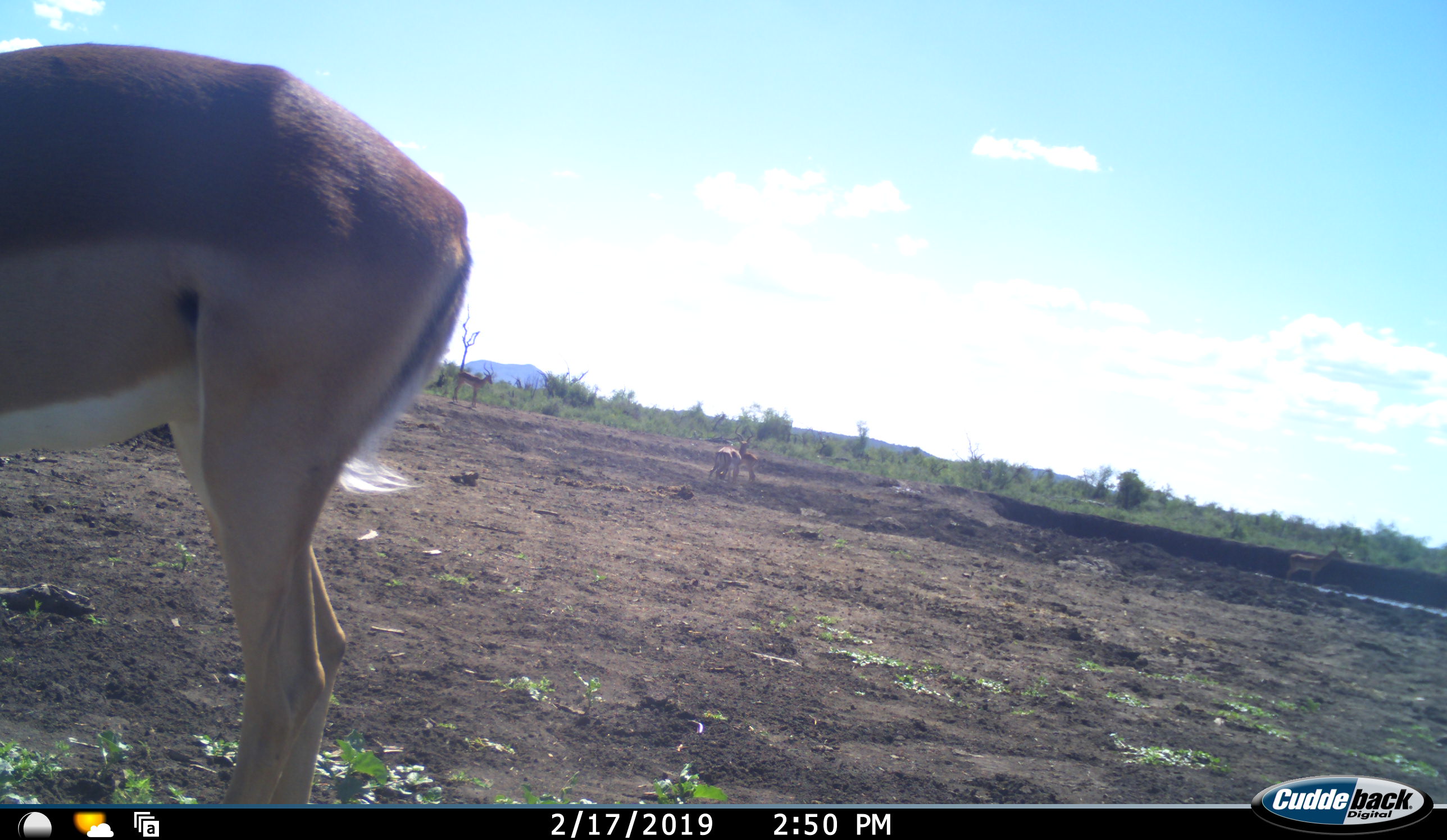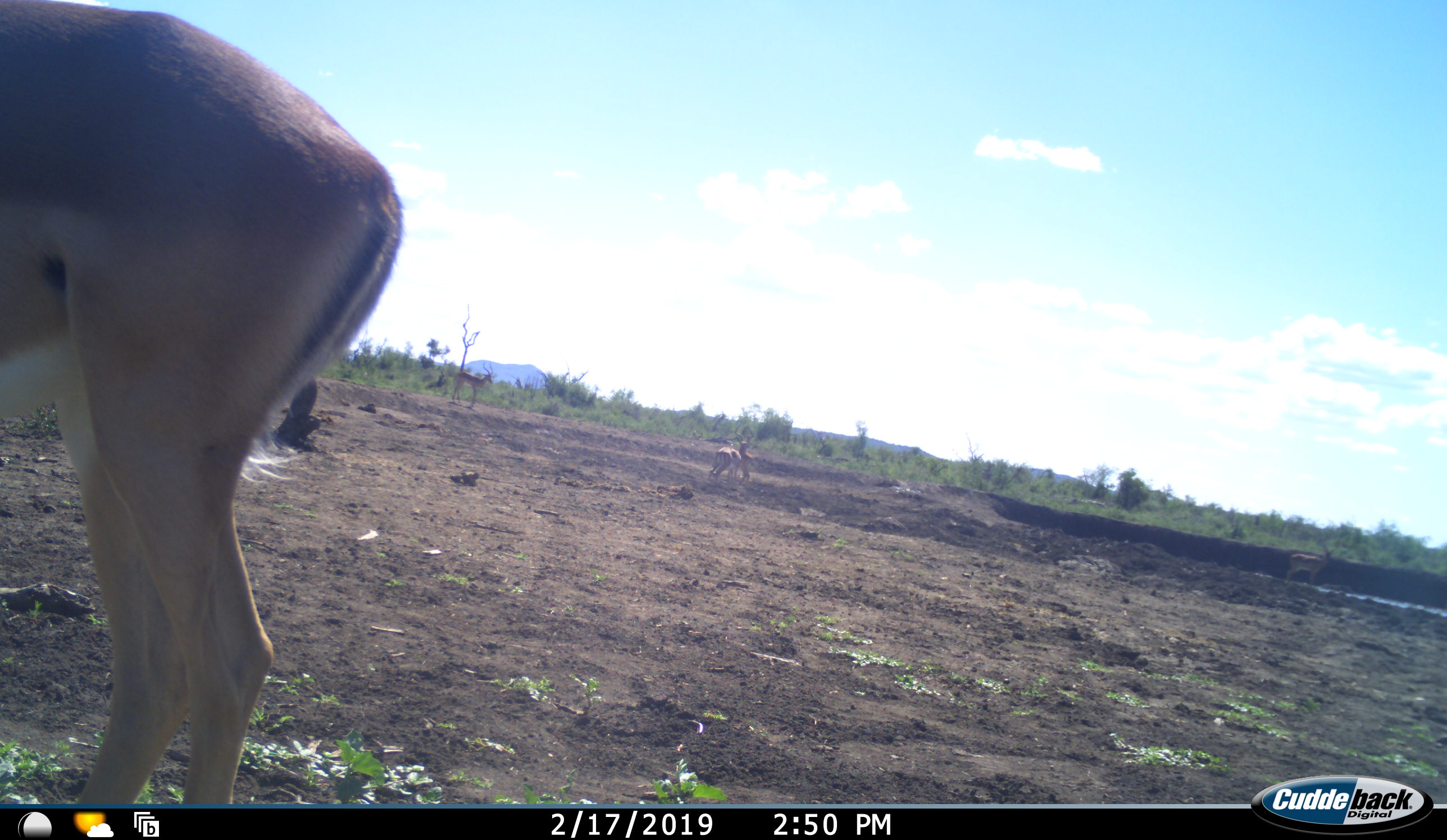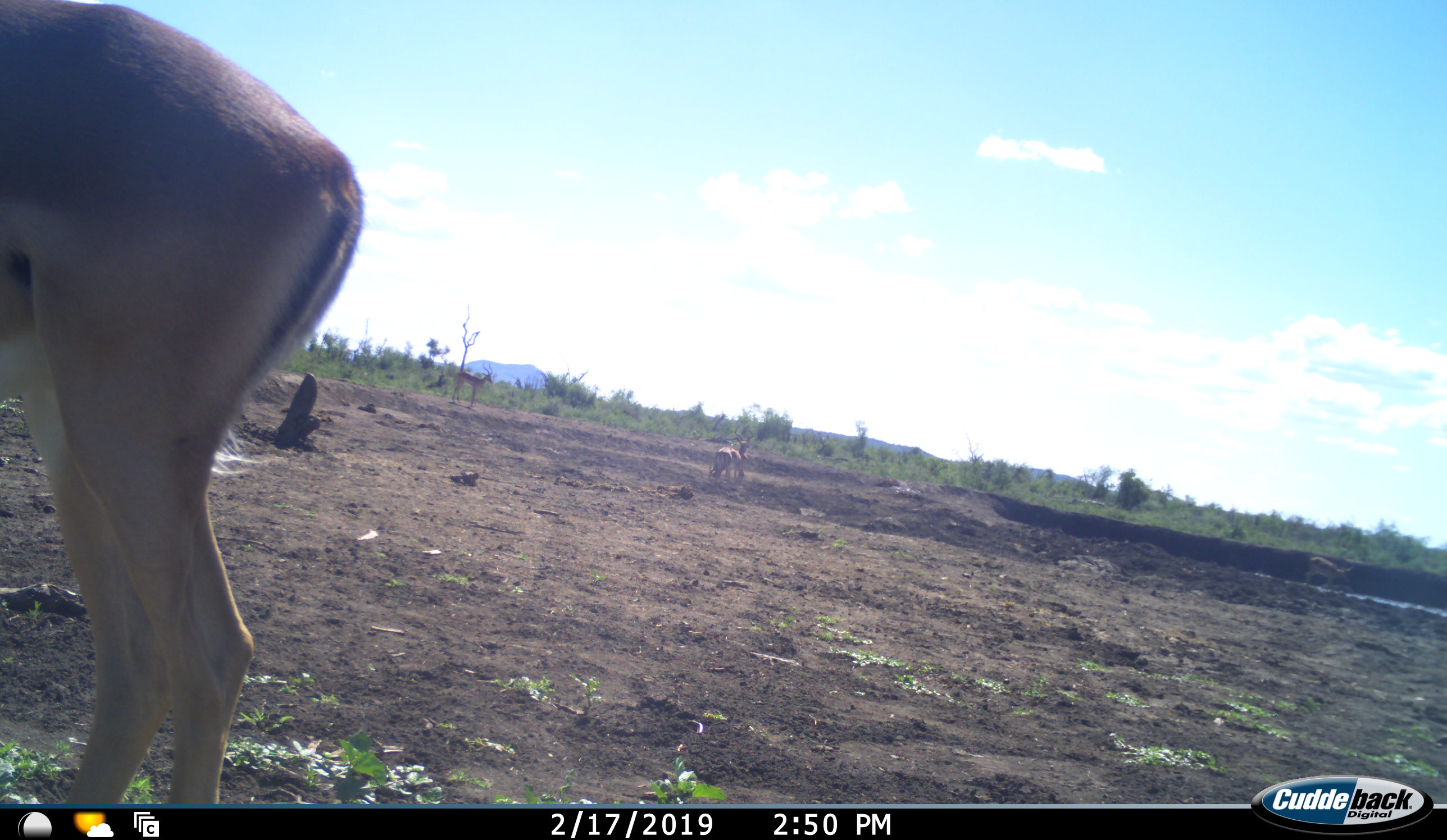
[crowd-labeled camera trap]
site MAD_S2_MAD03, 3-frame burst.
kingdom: Animalia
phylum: Chordata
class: Mammalia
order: Artiodactyla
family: Bovidae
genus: Aepyceros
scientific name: Aepyceros melampus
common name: impala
Impala (Aepyceros melampus), count 5. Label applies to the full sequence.